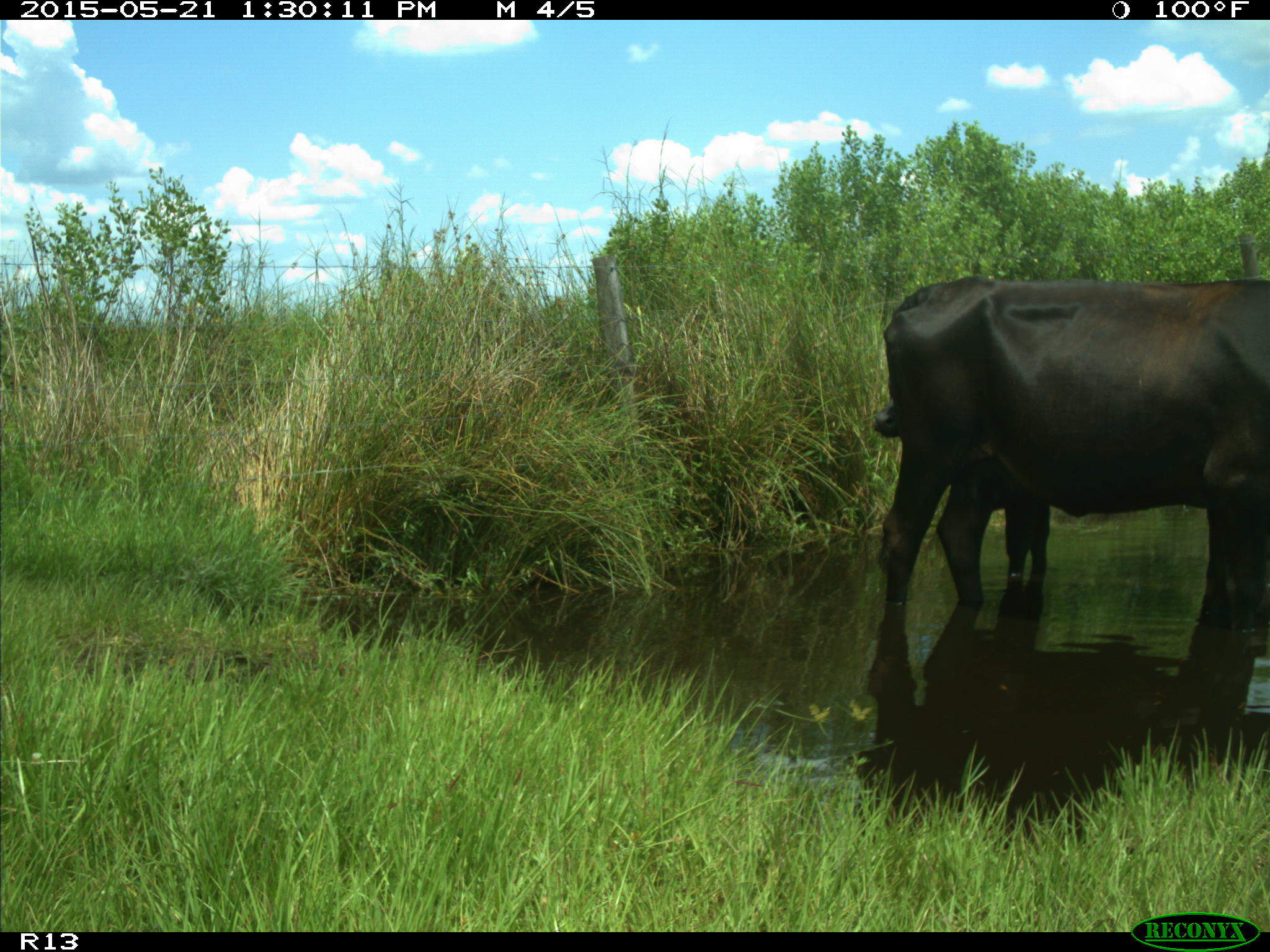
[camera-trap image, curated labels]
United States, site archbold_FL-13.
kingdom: Animalia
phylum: Chordata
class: Mammalia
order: Artiodactyla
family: Bovidae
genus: Bos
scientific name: Bos taurus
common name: domestic cow